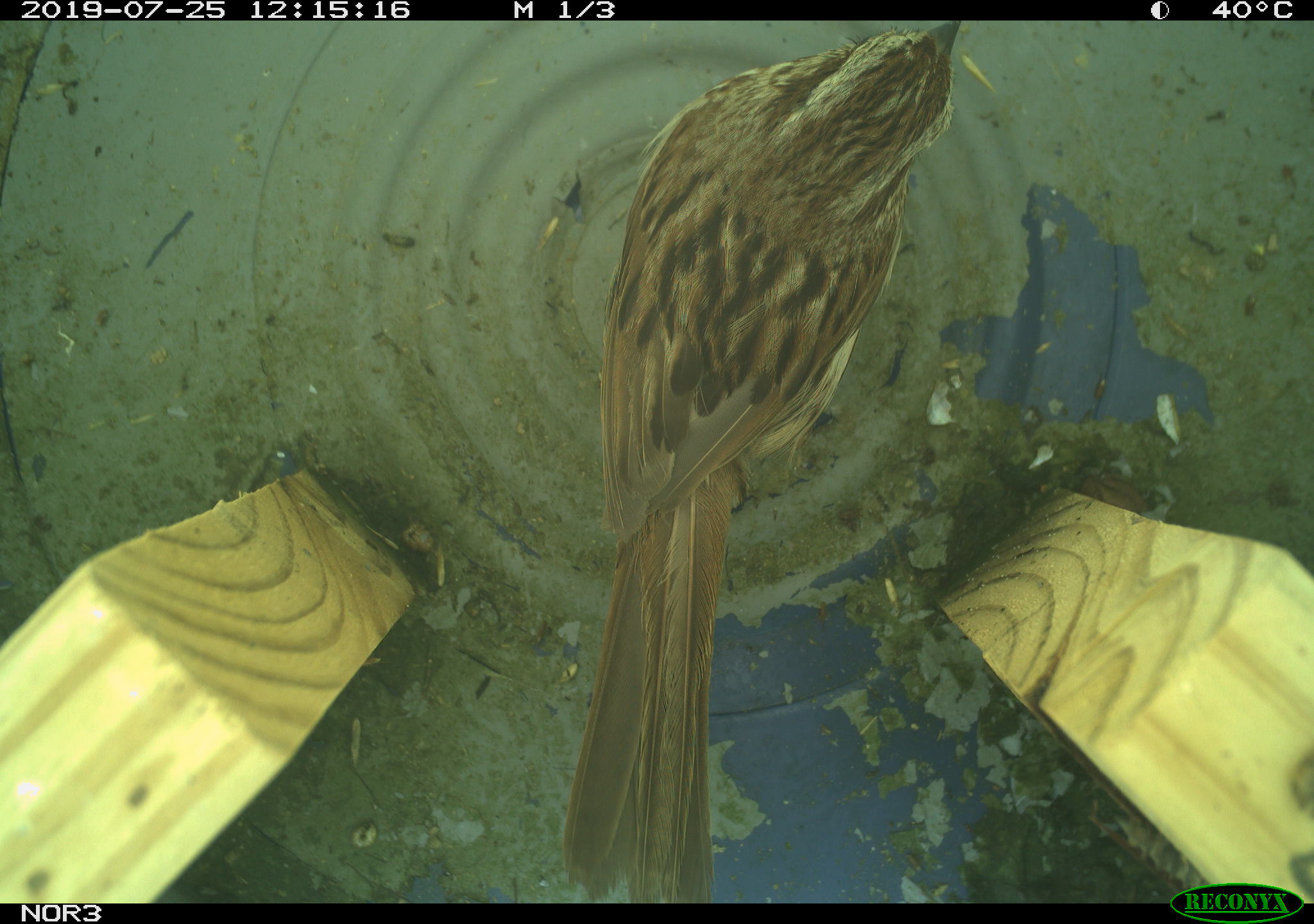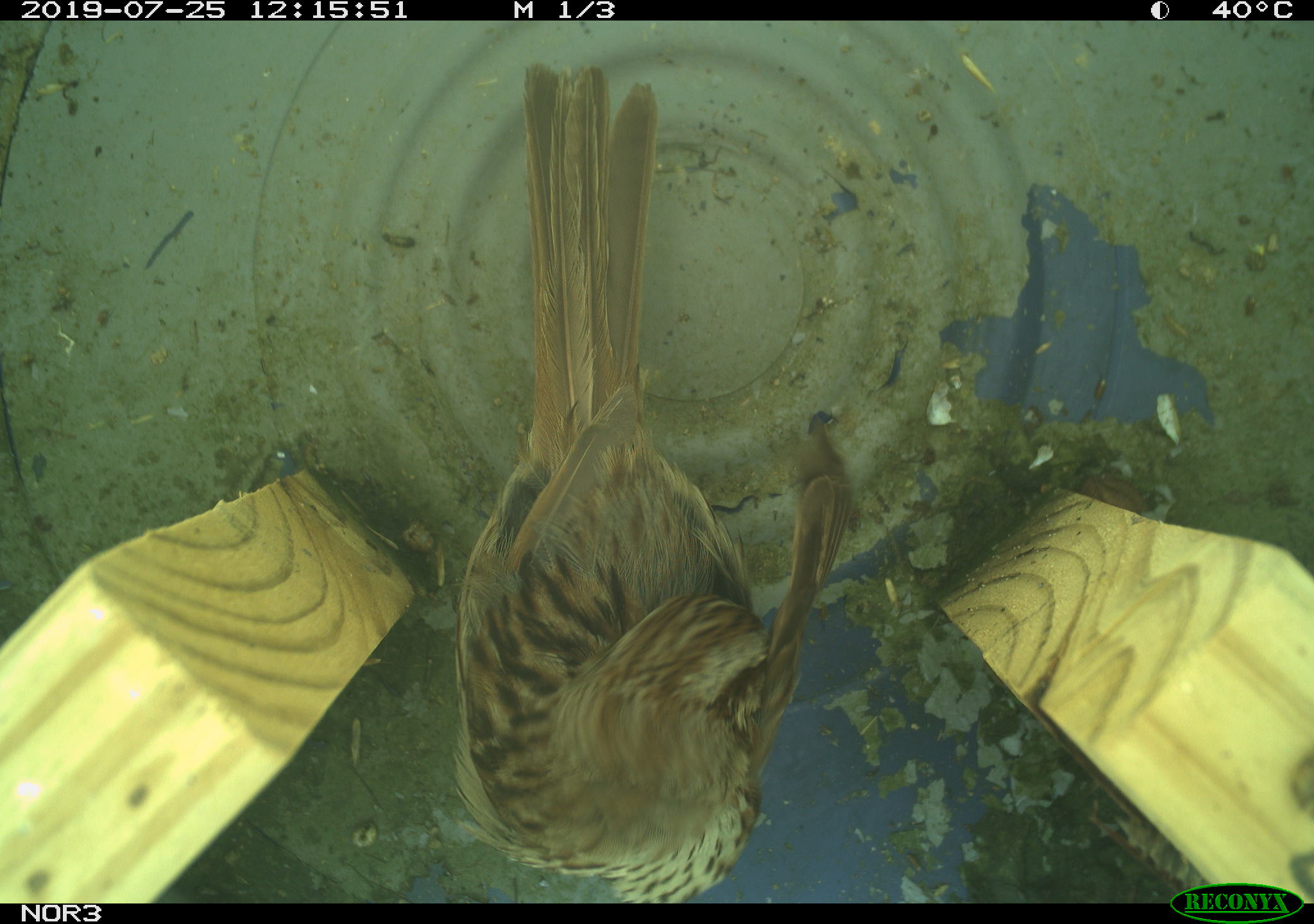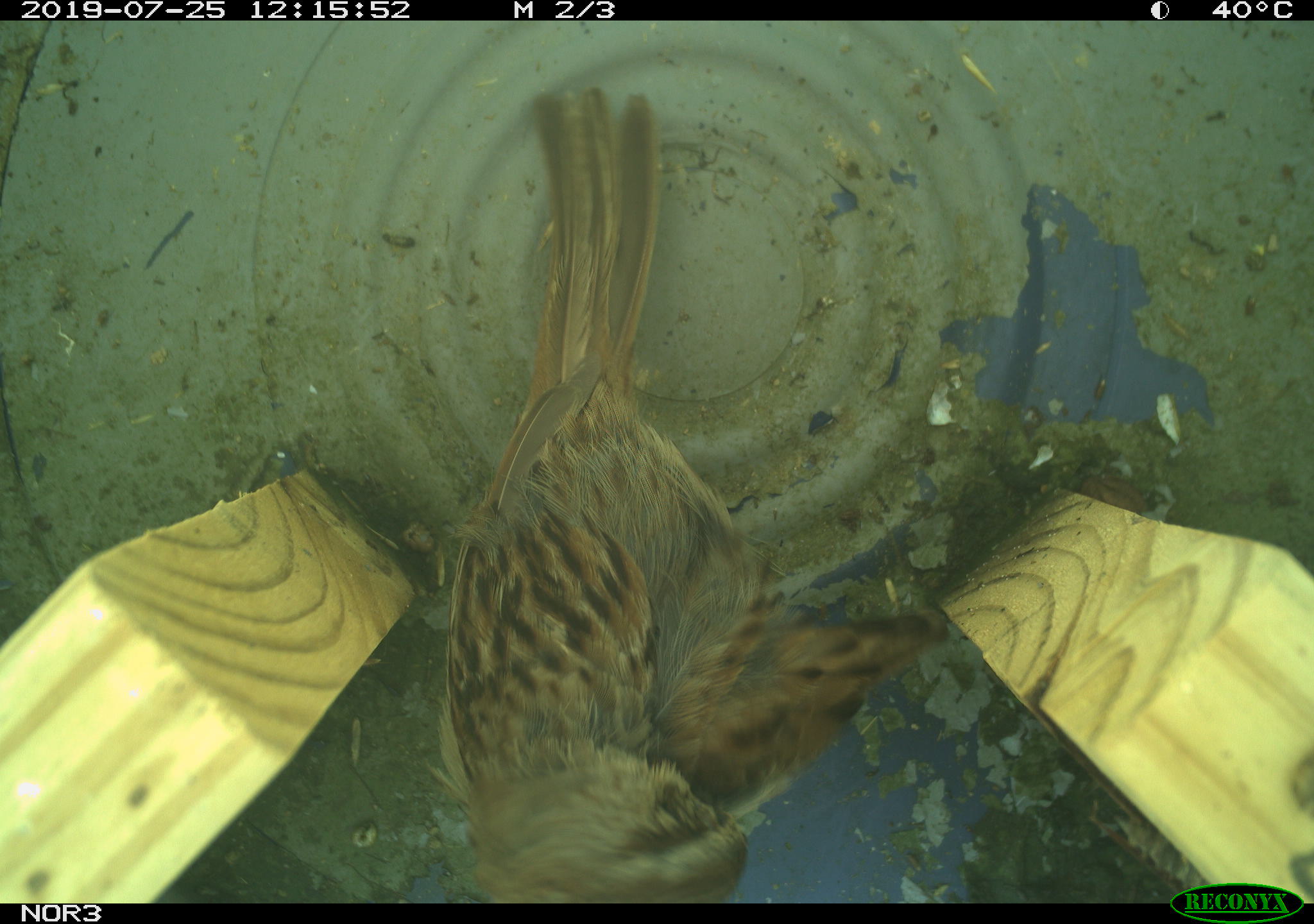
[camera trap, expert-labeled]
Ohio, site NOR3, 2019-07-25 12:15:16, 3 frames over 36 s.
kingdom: Animalia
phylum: Chordata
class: Aves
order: Passeriformes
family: Passerellidae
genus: Melospiza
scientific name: Melospiza melodia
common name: song sparrow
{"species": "song sparrow (Melospiza melodia)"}